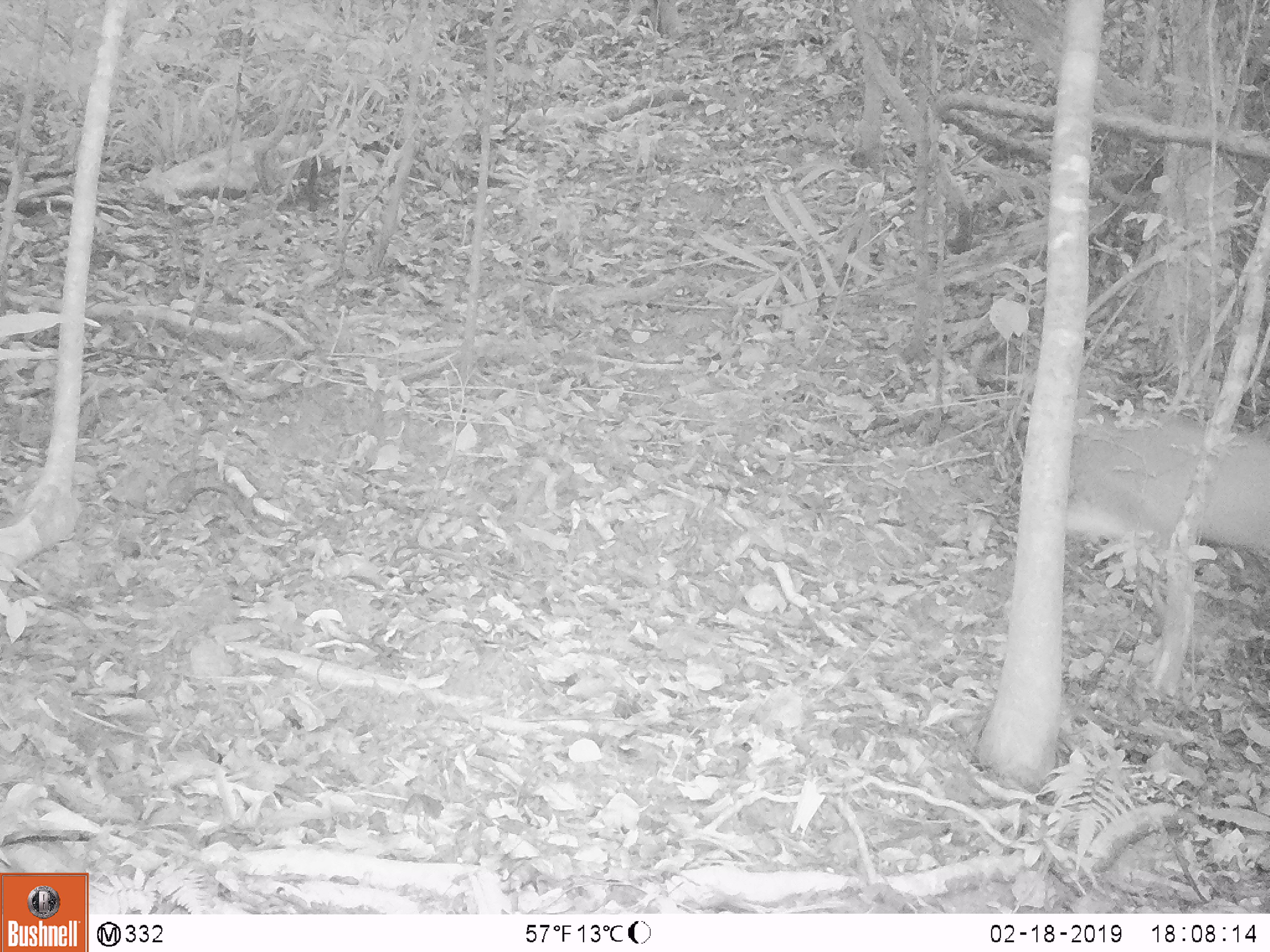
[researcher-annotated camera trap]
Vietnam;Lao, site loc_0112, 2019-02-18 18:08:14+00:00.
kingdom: Animalia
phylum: Chordata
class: Mammalia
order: Artiodactyla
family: Cervidae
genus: Muntiacus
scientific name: Muntiacus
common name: muntjacs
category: unidentified muntjac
Unidentified muntjac (muntjacs) (Muntiacus). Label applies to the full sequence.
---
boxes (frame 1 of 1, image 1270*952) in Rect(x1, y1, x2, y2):
unidentified muntjac: Rect(1062, 409, 1270, 561)